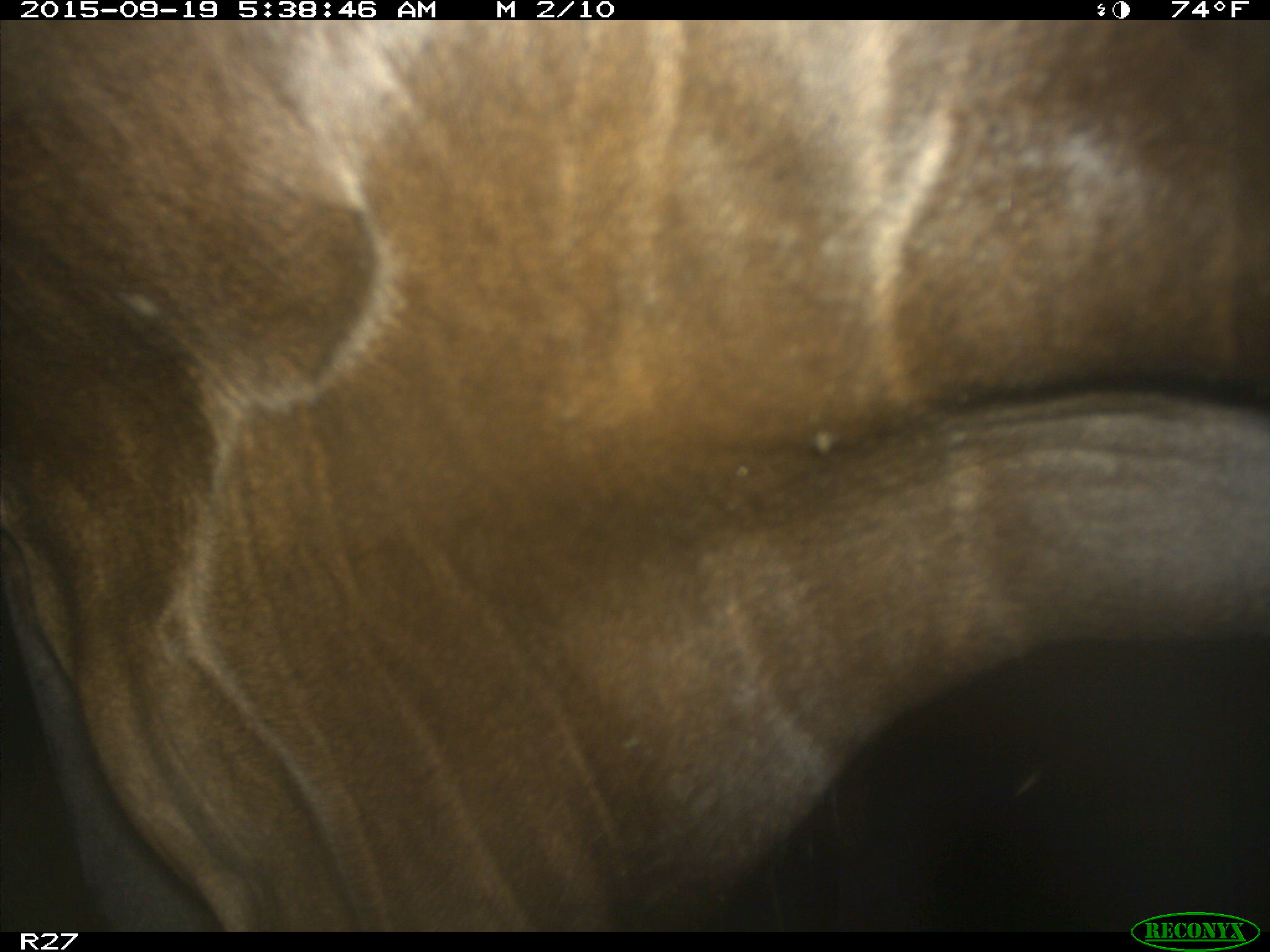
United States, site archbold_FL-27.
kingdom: Animalia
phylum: Chordata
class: Mammalia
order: Artiodactyla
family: Bovidae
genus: Bos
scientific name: Bos taurus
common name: domestic cow